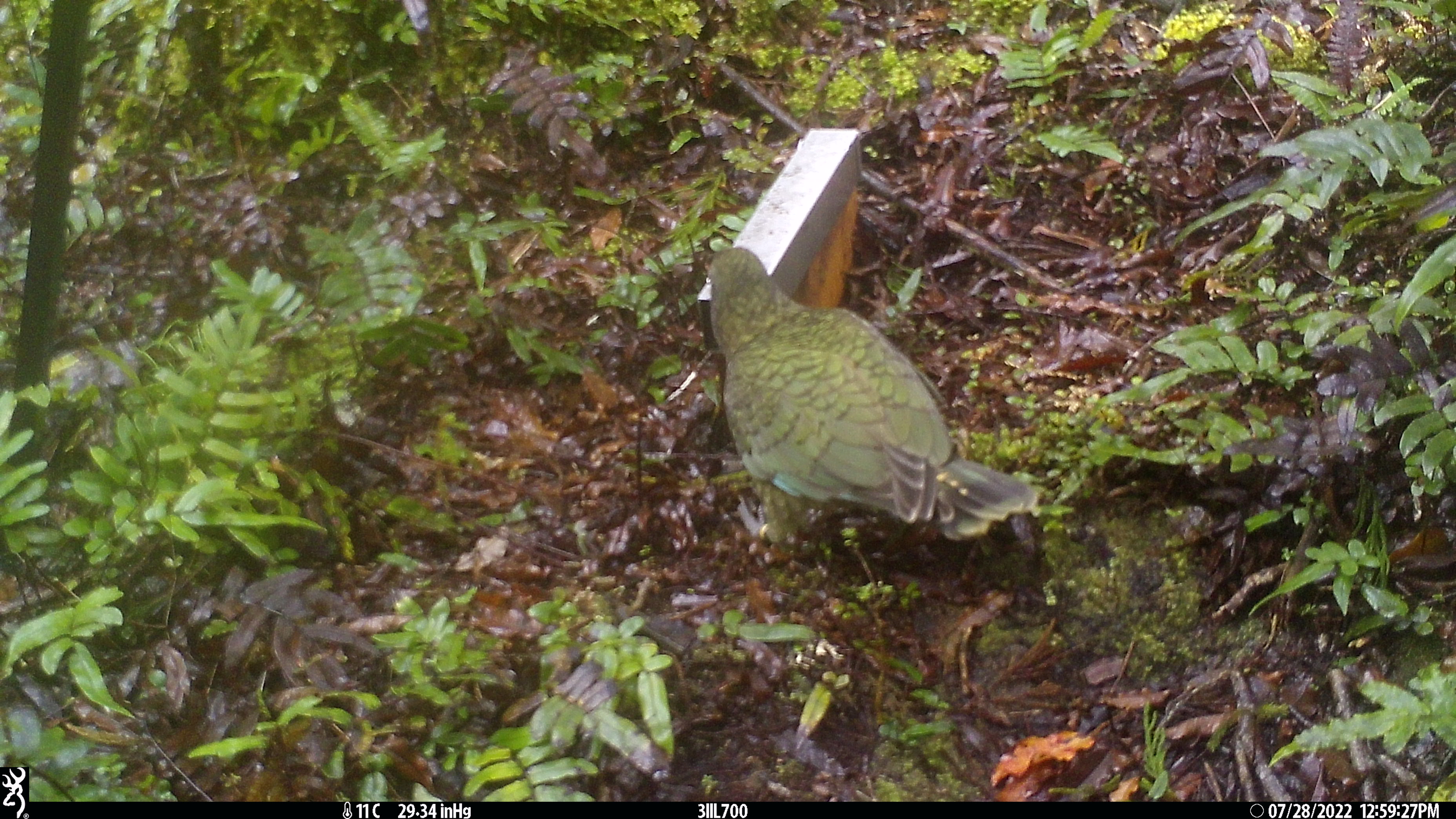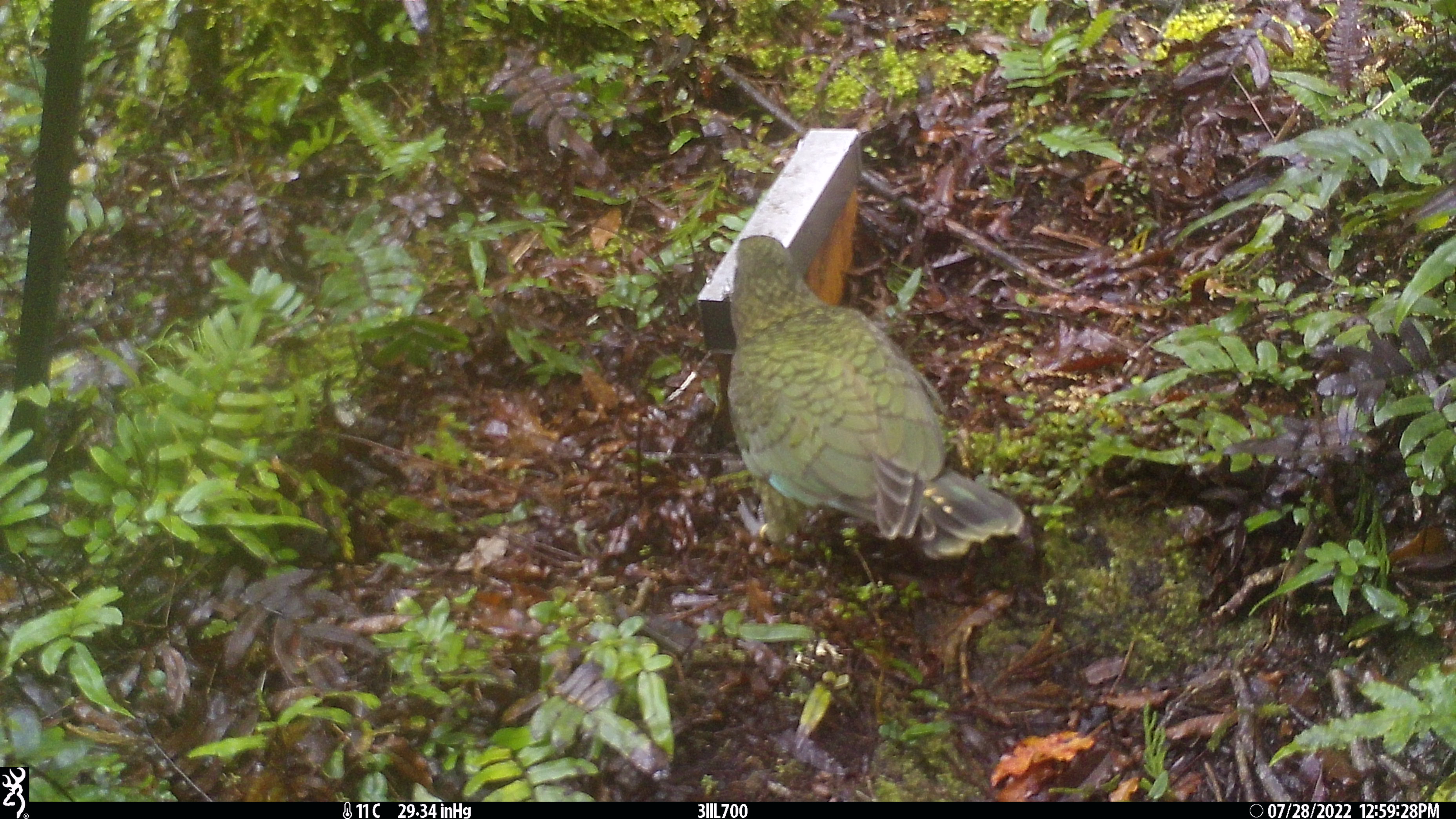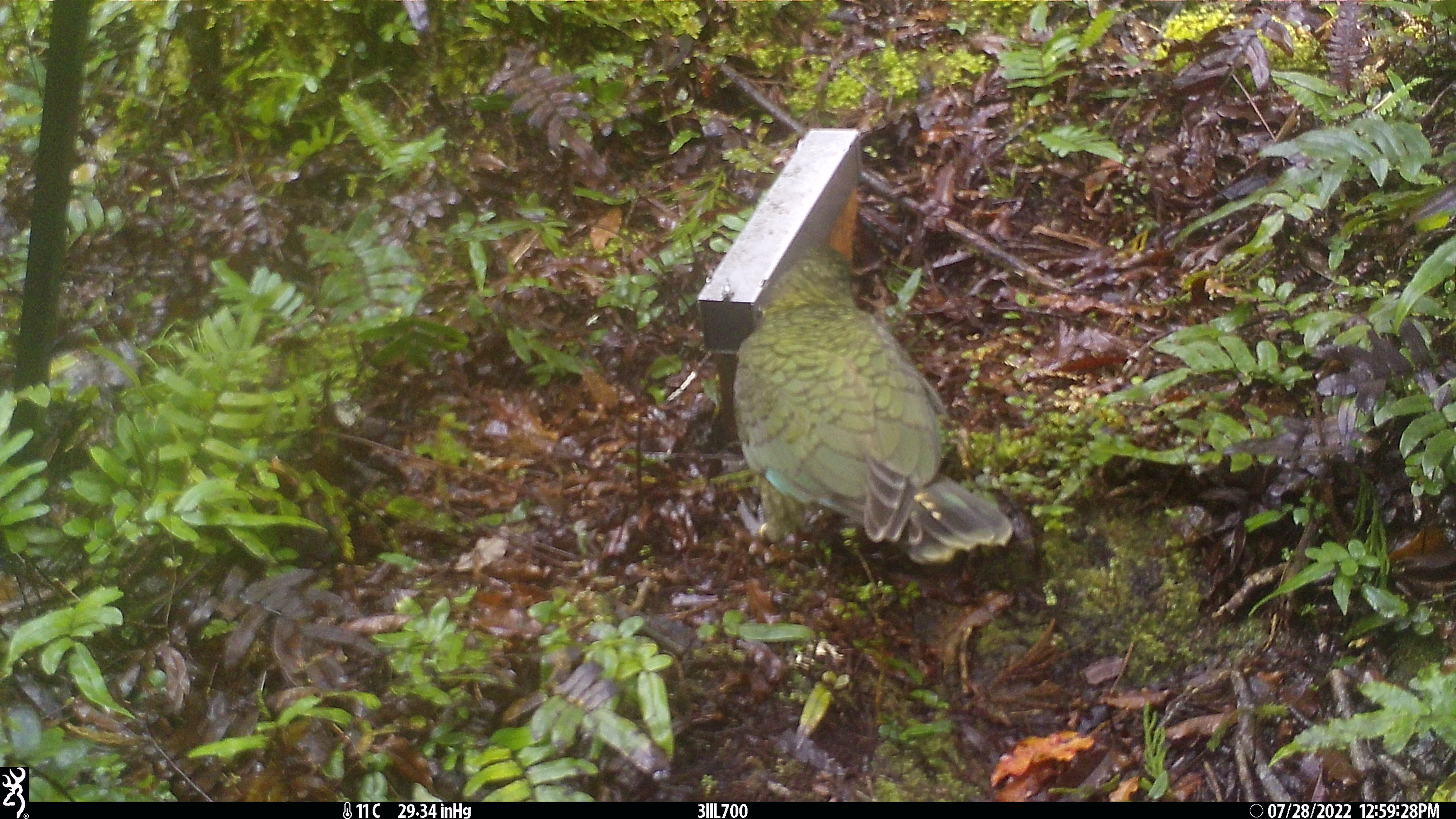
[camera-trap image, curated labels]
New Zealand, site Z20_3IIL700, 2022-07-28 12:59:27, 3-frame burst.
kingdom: Animalia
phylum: Chordata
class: Aves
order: Psittaciformes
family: Strigopidae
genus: Nestor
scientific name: Nestor notabilis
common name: kea